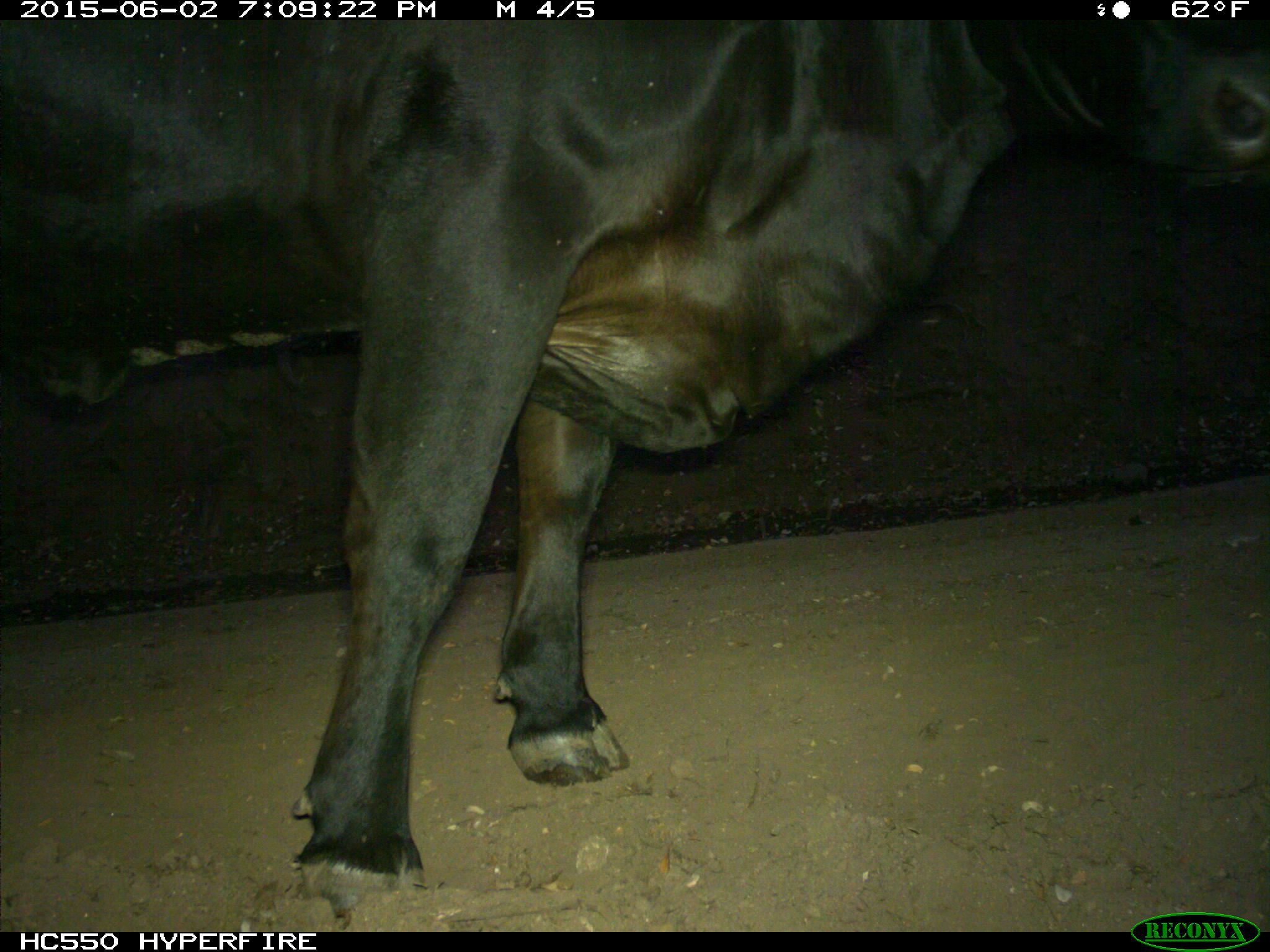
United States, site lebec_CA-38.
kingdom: Animalia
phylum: Chordata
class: Mammalia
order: Artiodactyla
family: Bovidae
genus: Bos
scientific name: Bos taurus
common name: domestic cow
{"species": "Bos taurus (domestic cow)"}